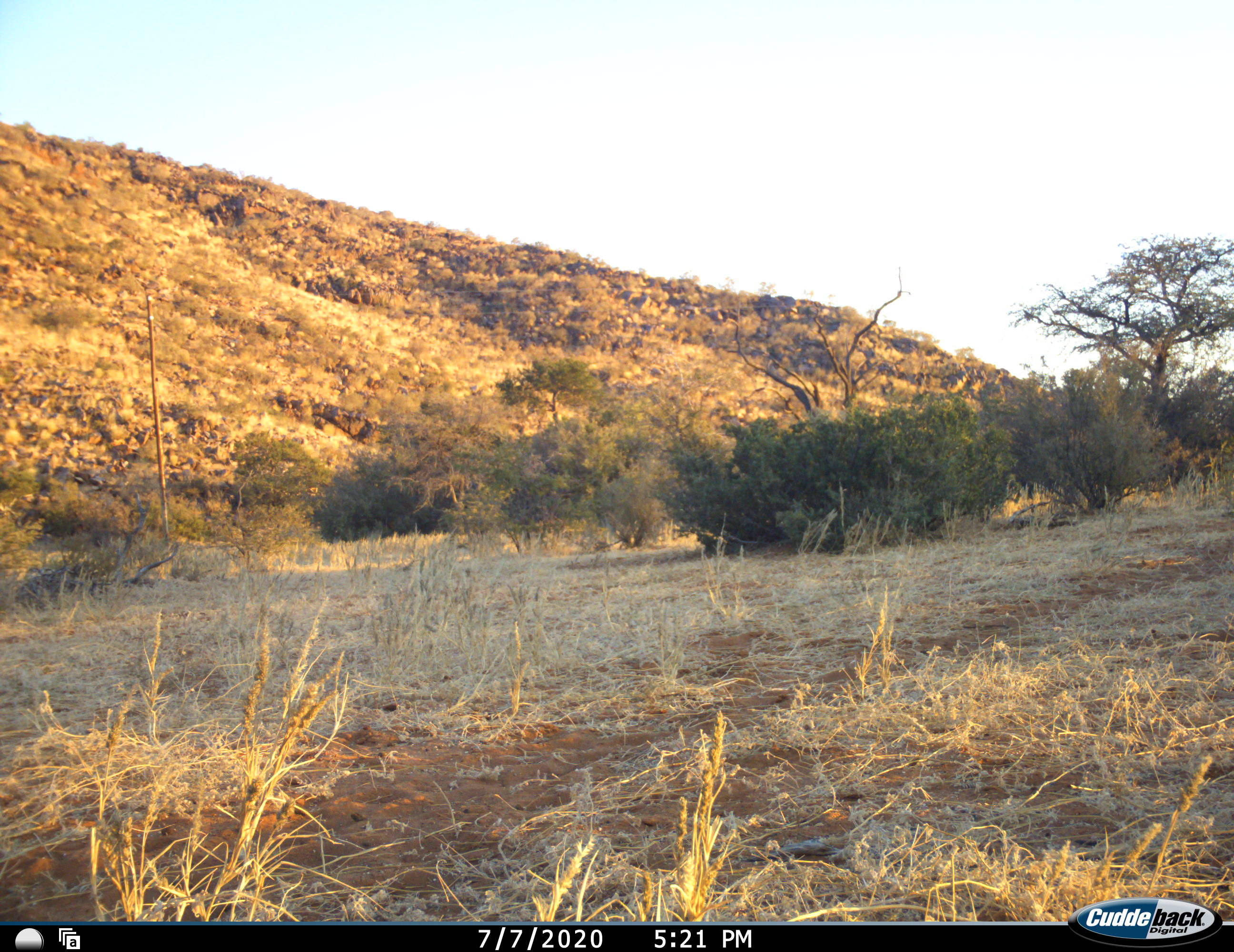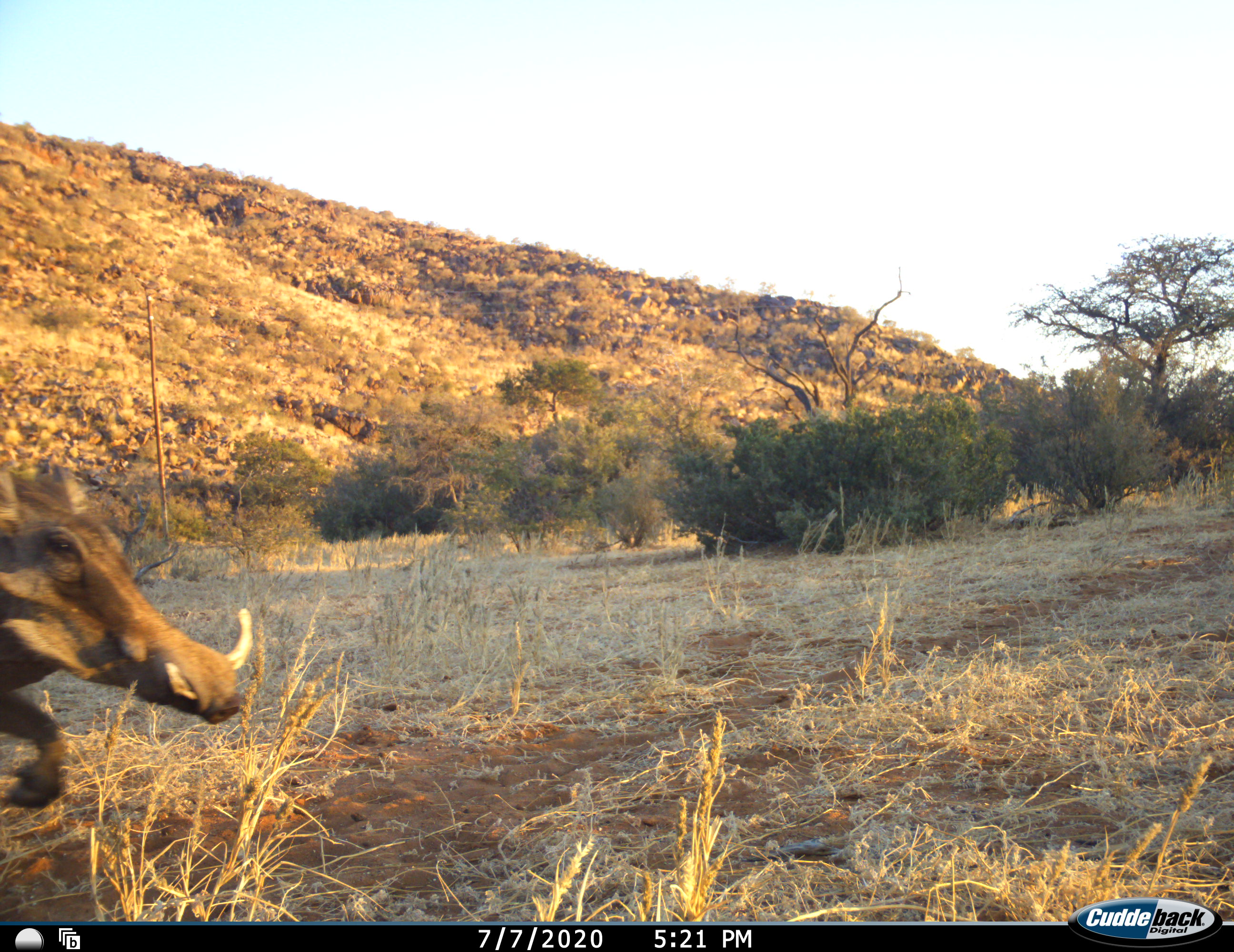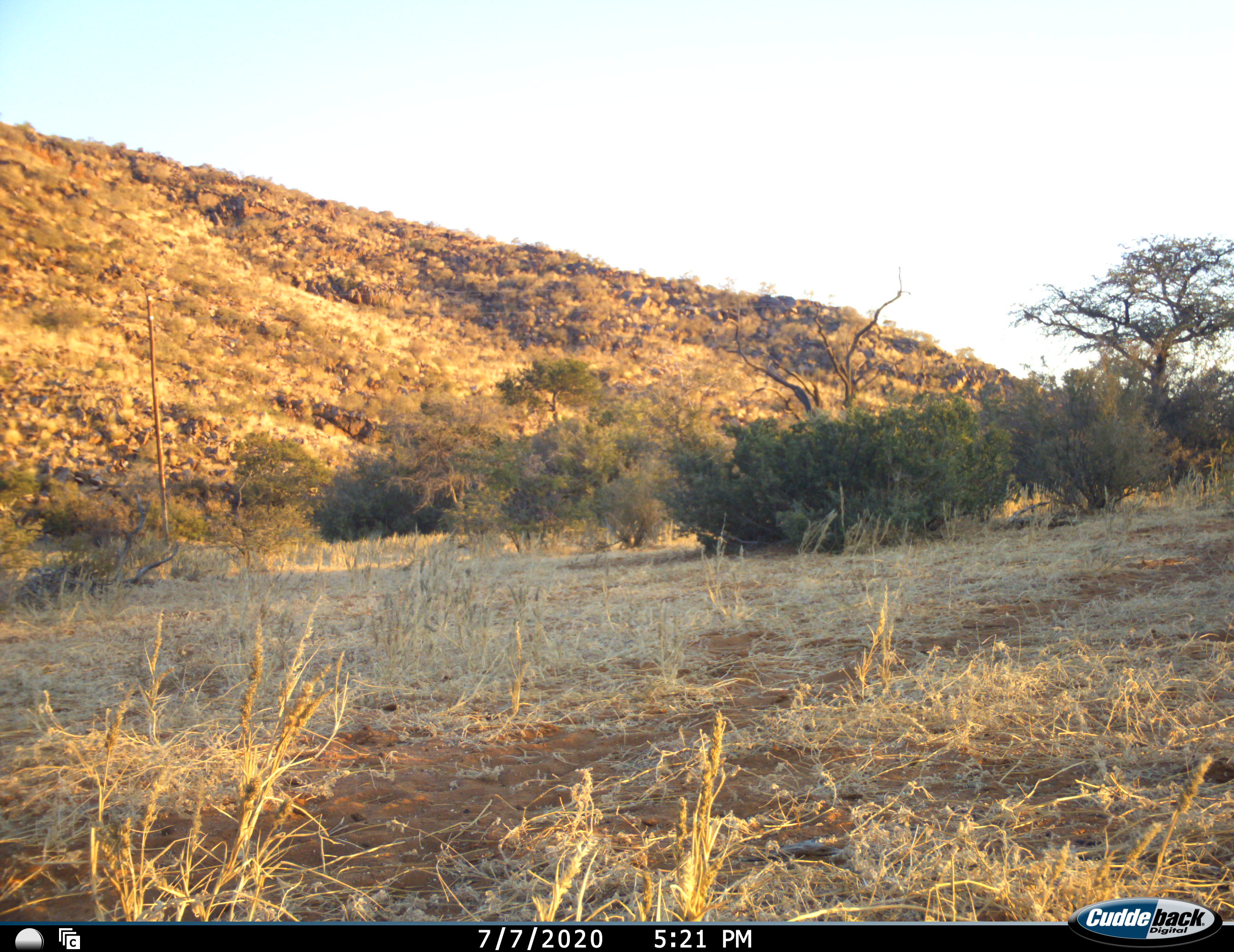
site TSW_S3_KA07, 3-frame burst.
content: unidentified animal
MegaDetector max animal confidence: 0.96